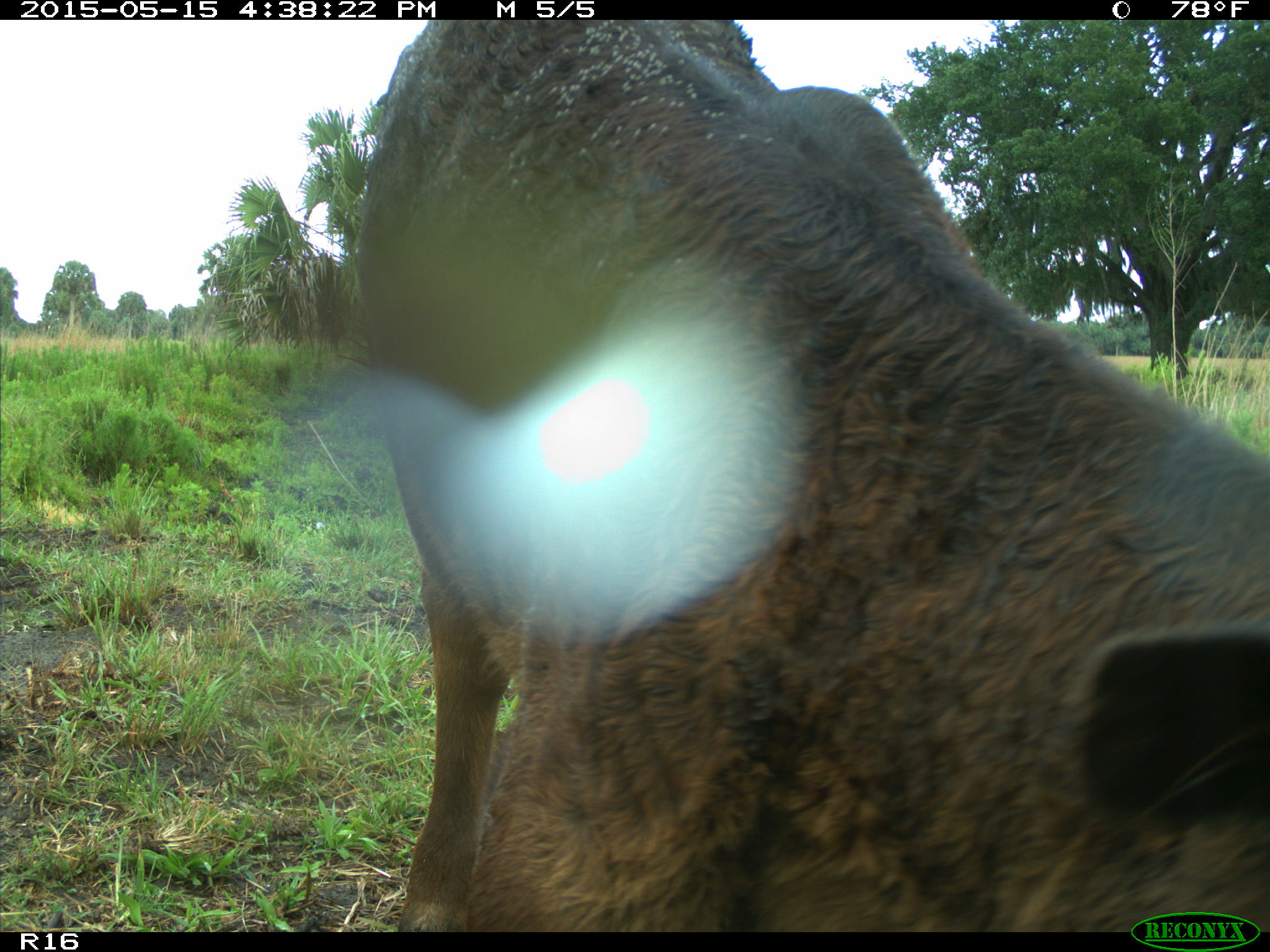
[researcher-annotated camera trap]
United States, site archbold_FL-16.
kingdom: Animalia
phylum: Chordata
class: Mammalia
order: Artiodactyla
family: Bovidae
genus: Bos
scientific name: Bos taurus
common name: domestic cow